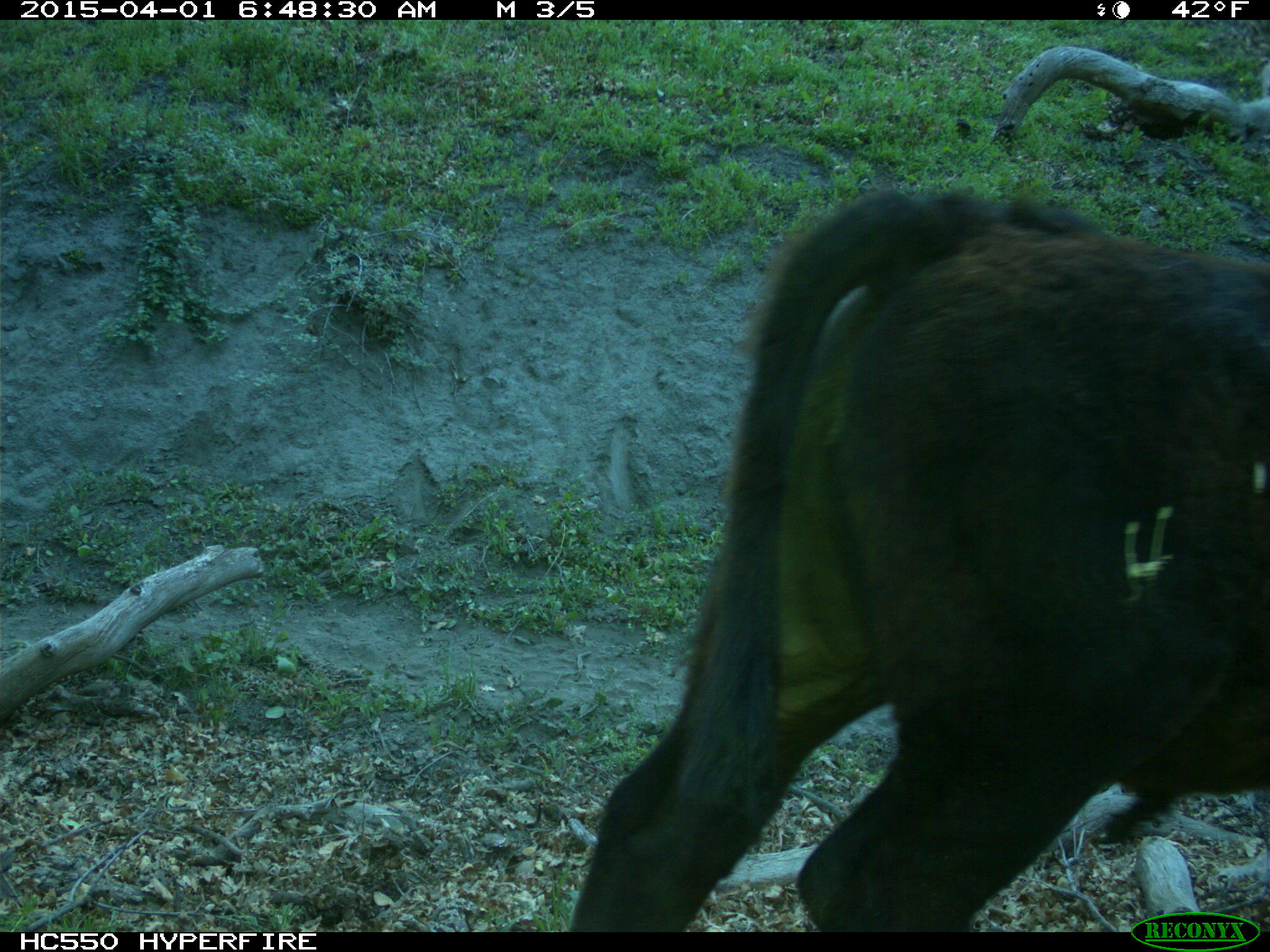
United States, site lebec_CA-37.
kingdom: Animalia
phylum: Chordata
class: Mammalia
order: Artiodactyla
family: Bovidae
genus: Bos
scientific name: Bos taurus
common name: domestic cow